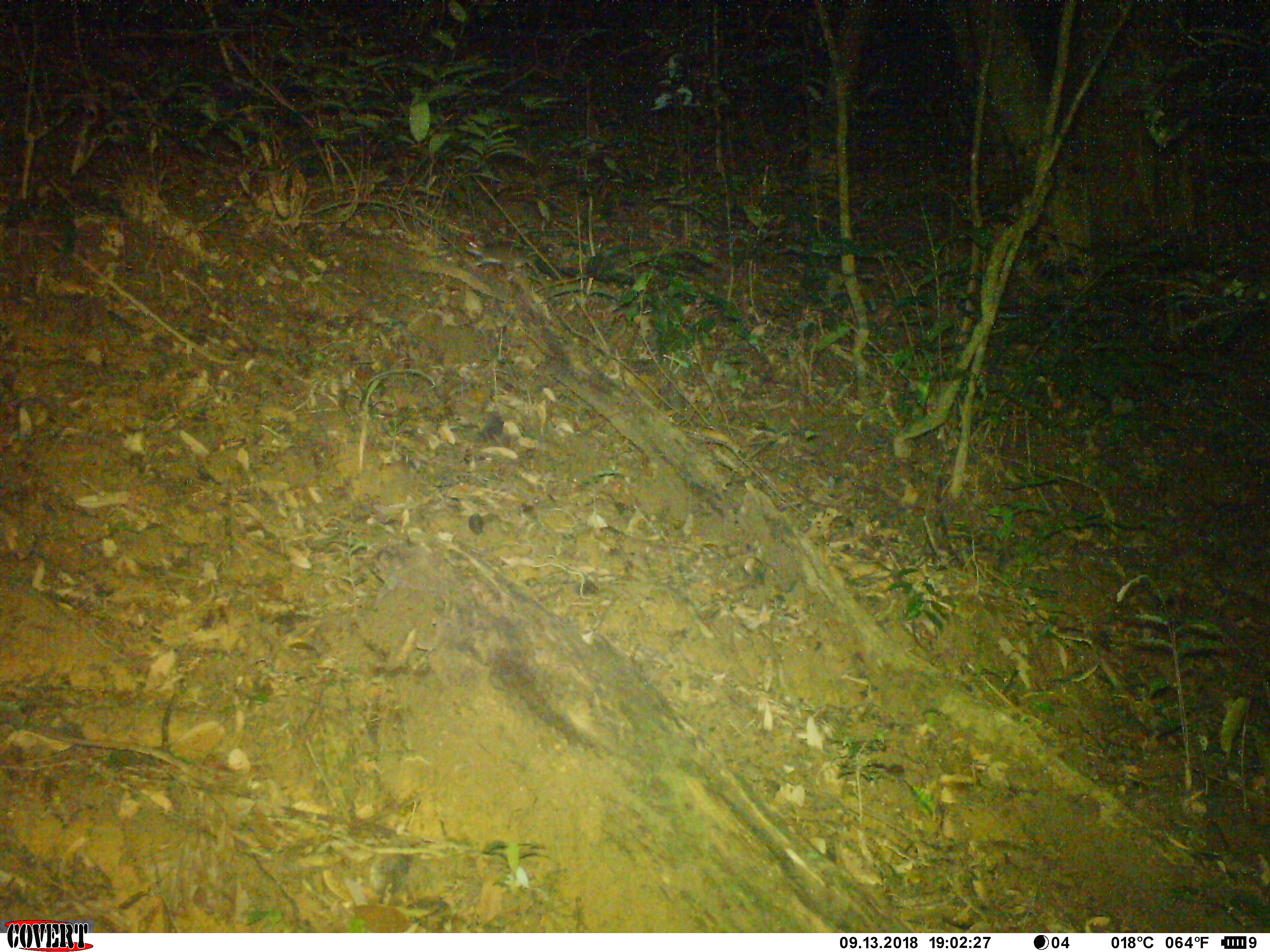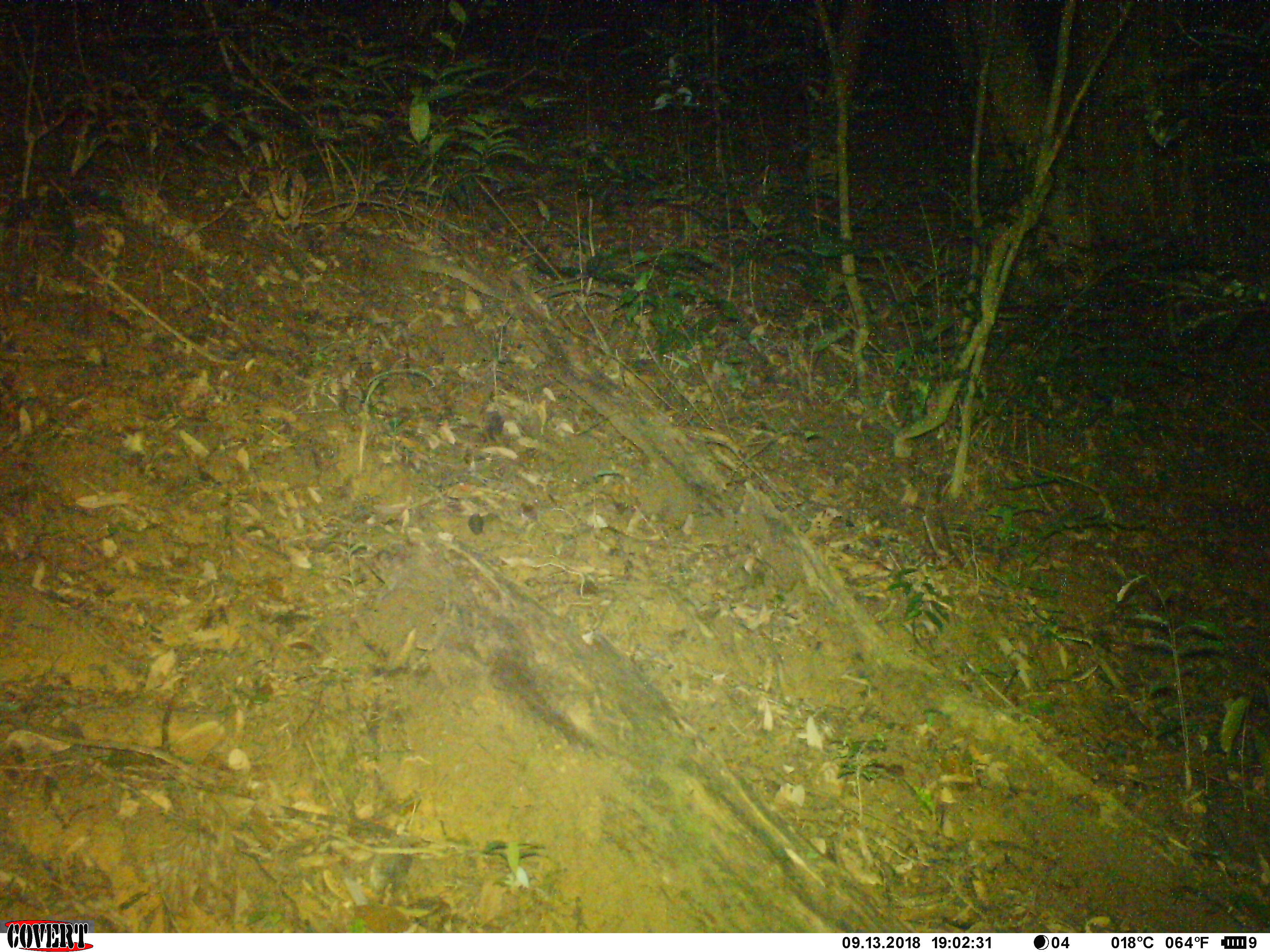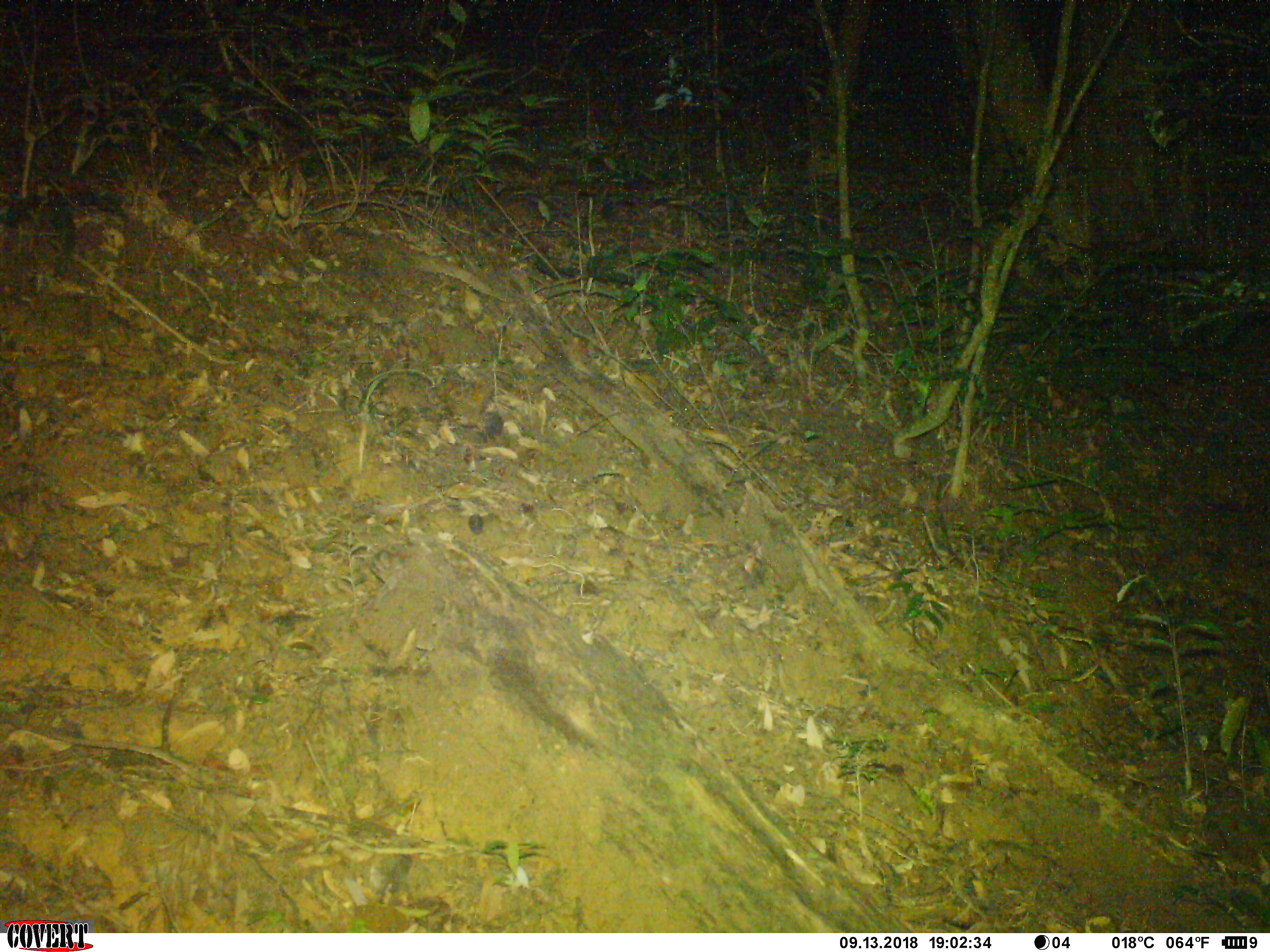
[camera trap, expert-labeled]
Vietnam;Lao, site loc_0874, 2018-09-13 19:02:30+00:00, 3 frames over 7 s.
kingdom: Animalia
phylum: Chordata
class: Mammalia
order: Rodentia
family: Muridae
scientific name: Muridae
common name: old-world mice and rats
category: unidentified murid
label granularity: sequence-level